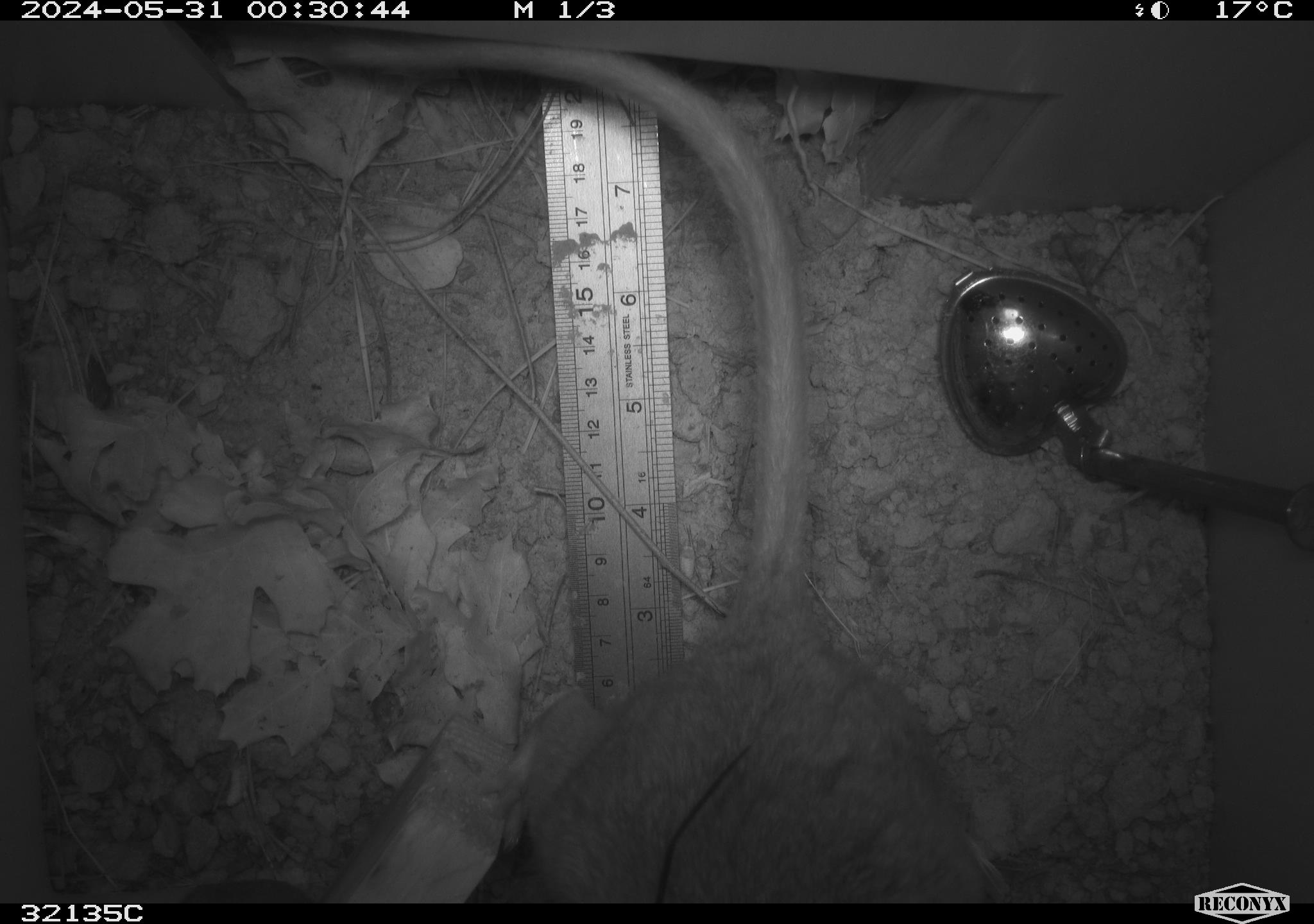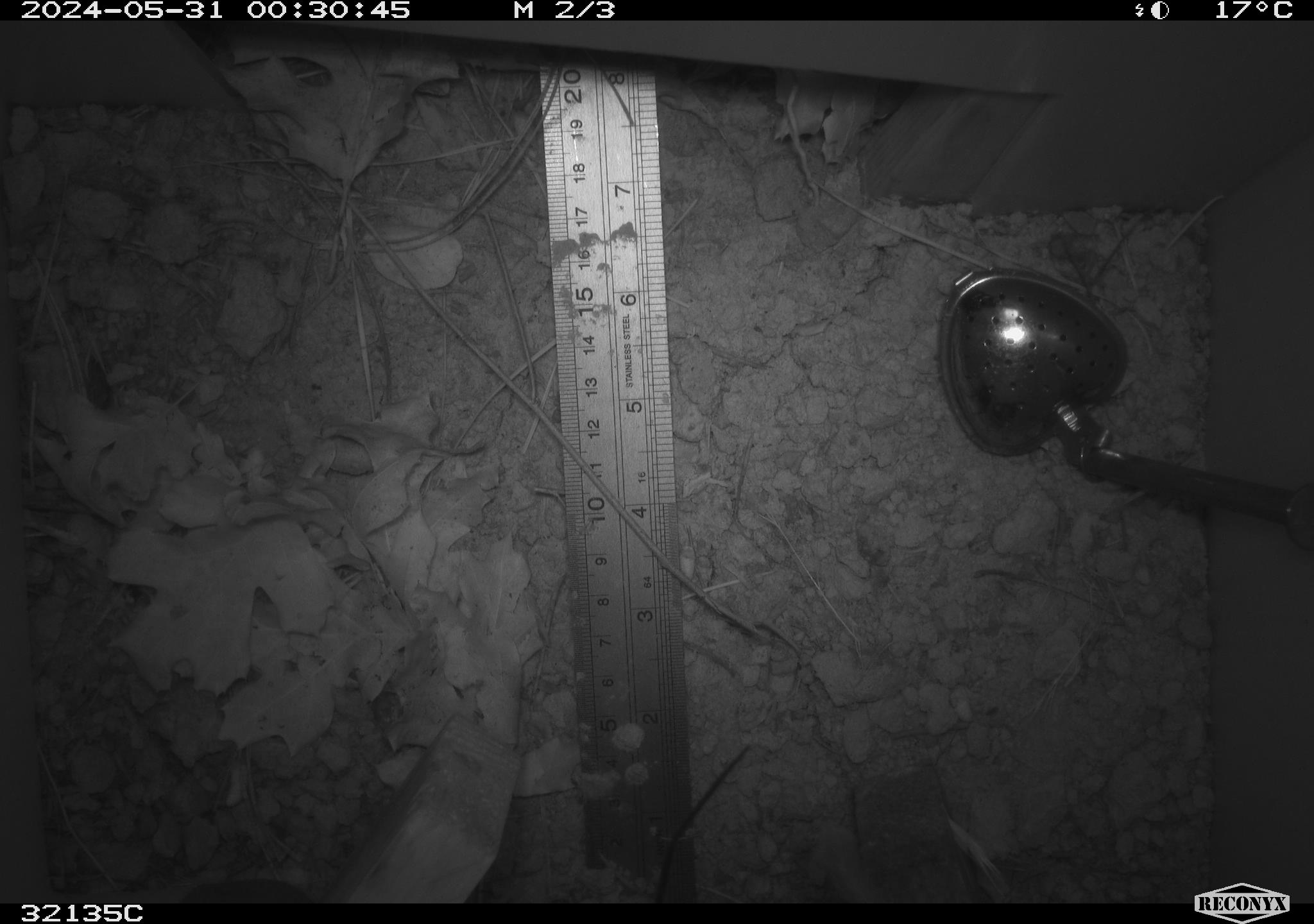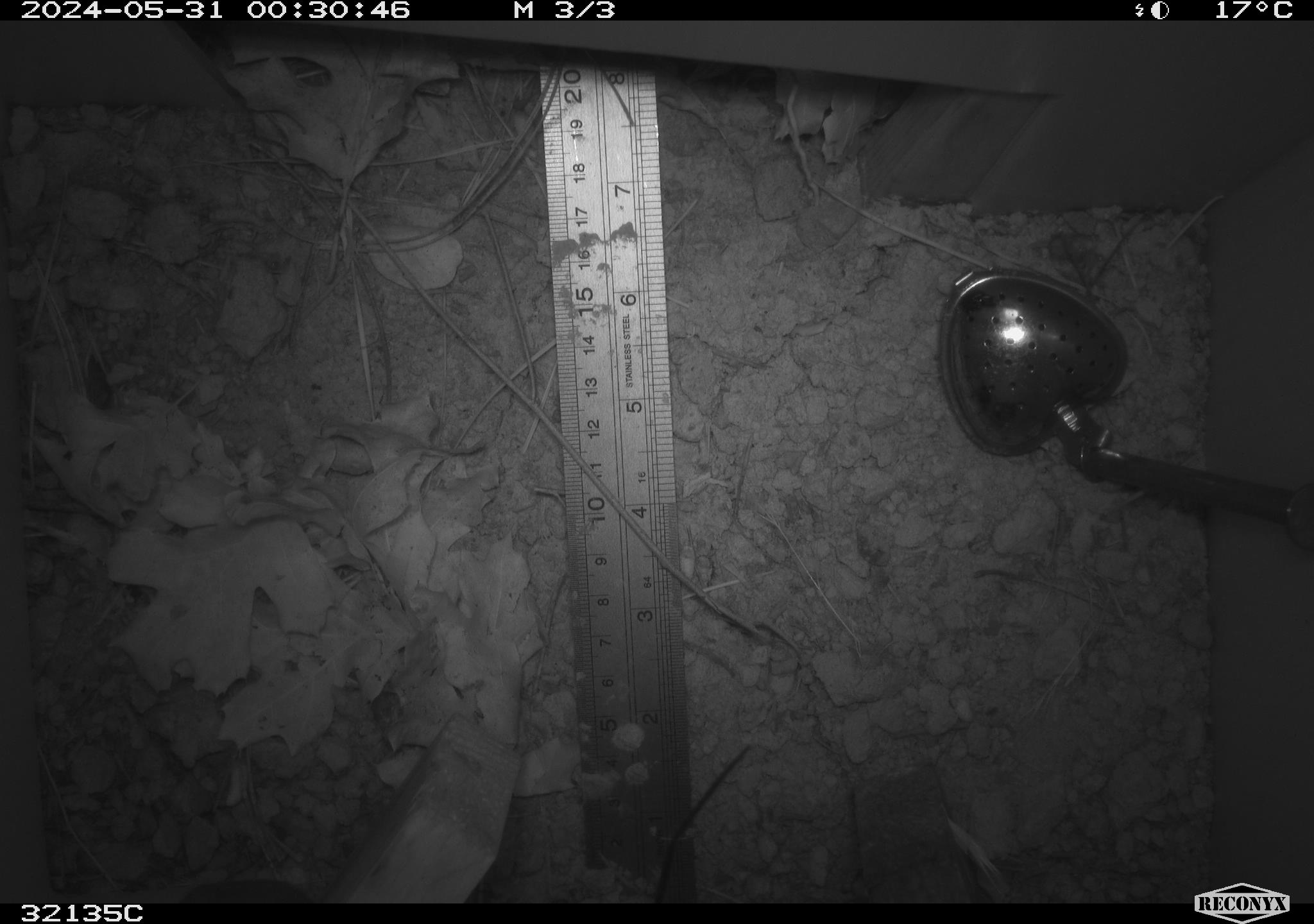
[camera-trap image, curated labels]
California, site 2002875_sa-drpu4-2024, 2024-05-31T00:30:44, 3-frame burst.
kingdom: Animalia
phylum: Chordata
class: Mammalia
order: Rodentia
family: Cricetidae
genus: Neotoma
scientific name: Neotoma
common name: pack rat or woodrat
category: neotoma species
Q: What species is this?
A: Neotoma species (pack rat or woodrat) (Neotoma).